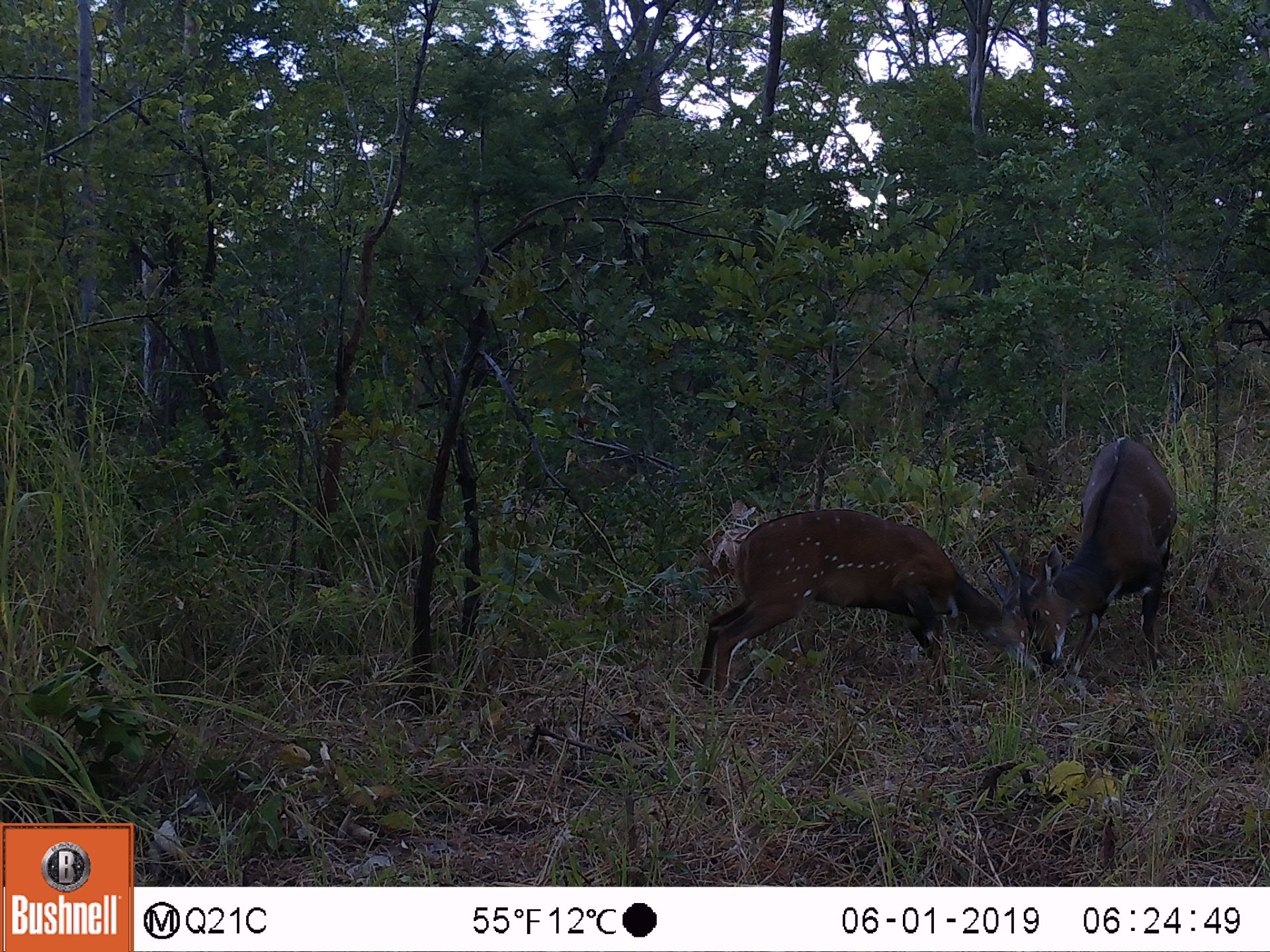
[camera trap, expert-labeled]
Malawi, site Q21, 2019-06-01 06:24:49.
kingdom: Animalia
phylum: Chordata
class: Mammalia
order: Artiodactyla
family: Bovidae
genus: Tragelaphus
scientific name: Tragelaphus sylvaticus sylvaticus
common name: cape bushbuck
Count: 2.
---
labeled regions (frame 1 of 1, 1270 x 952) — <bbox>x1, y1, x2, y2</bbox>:
cape bushbuck: <bbox>671, 489, 1044, 719</bbox>; <bbox>1017, 425, 1175, 676</bbox>